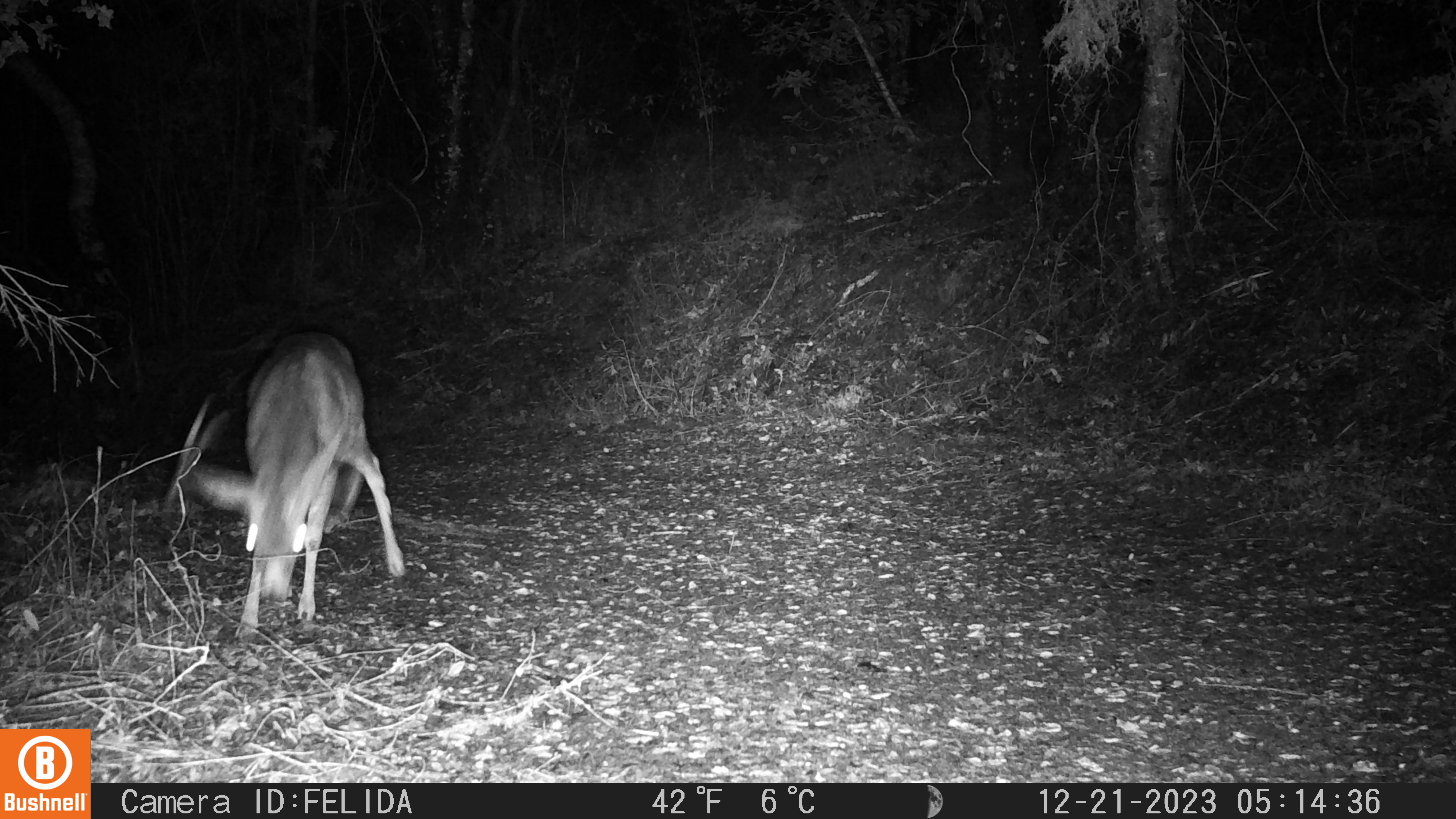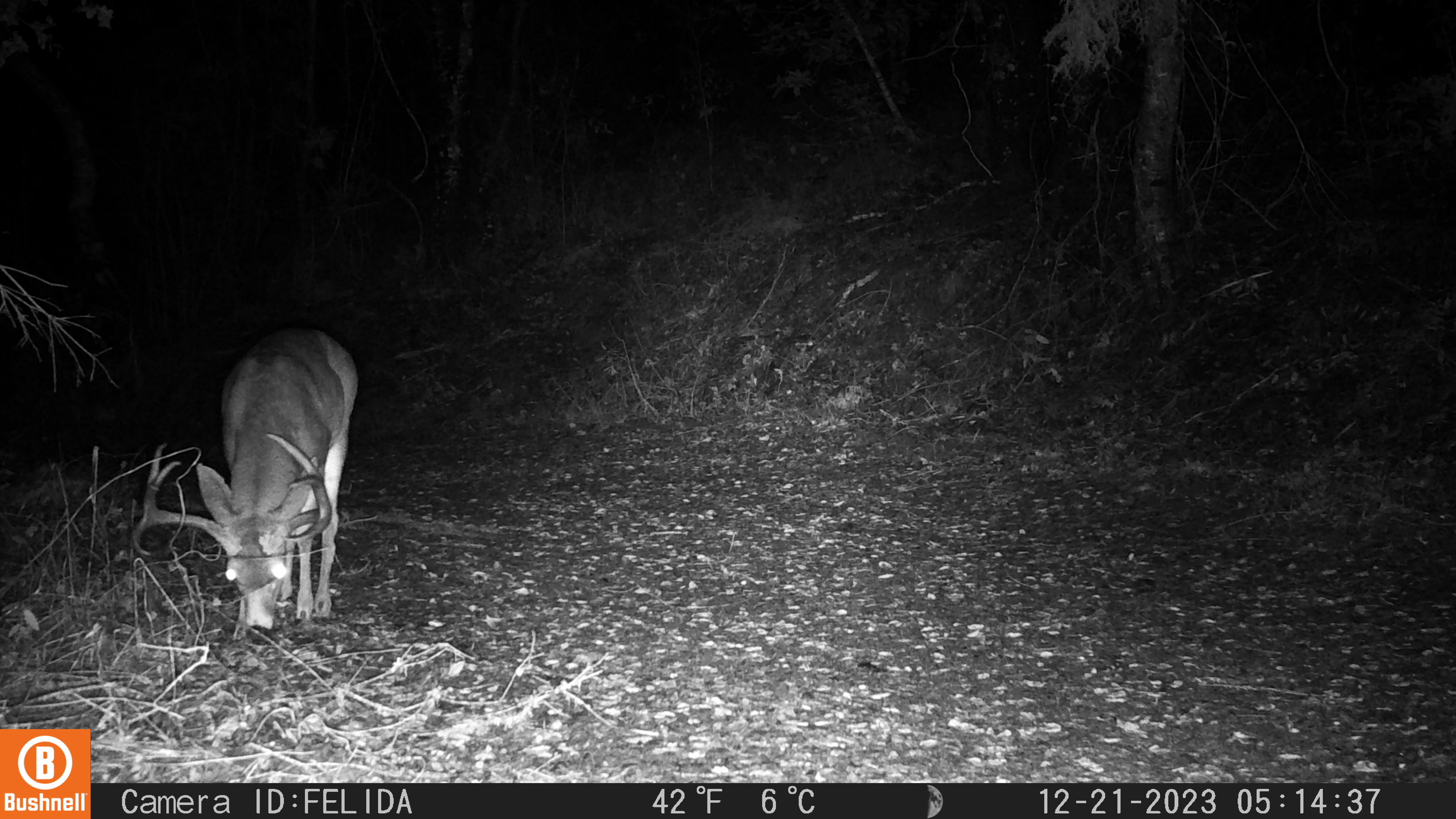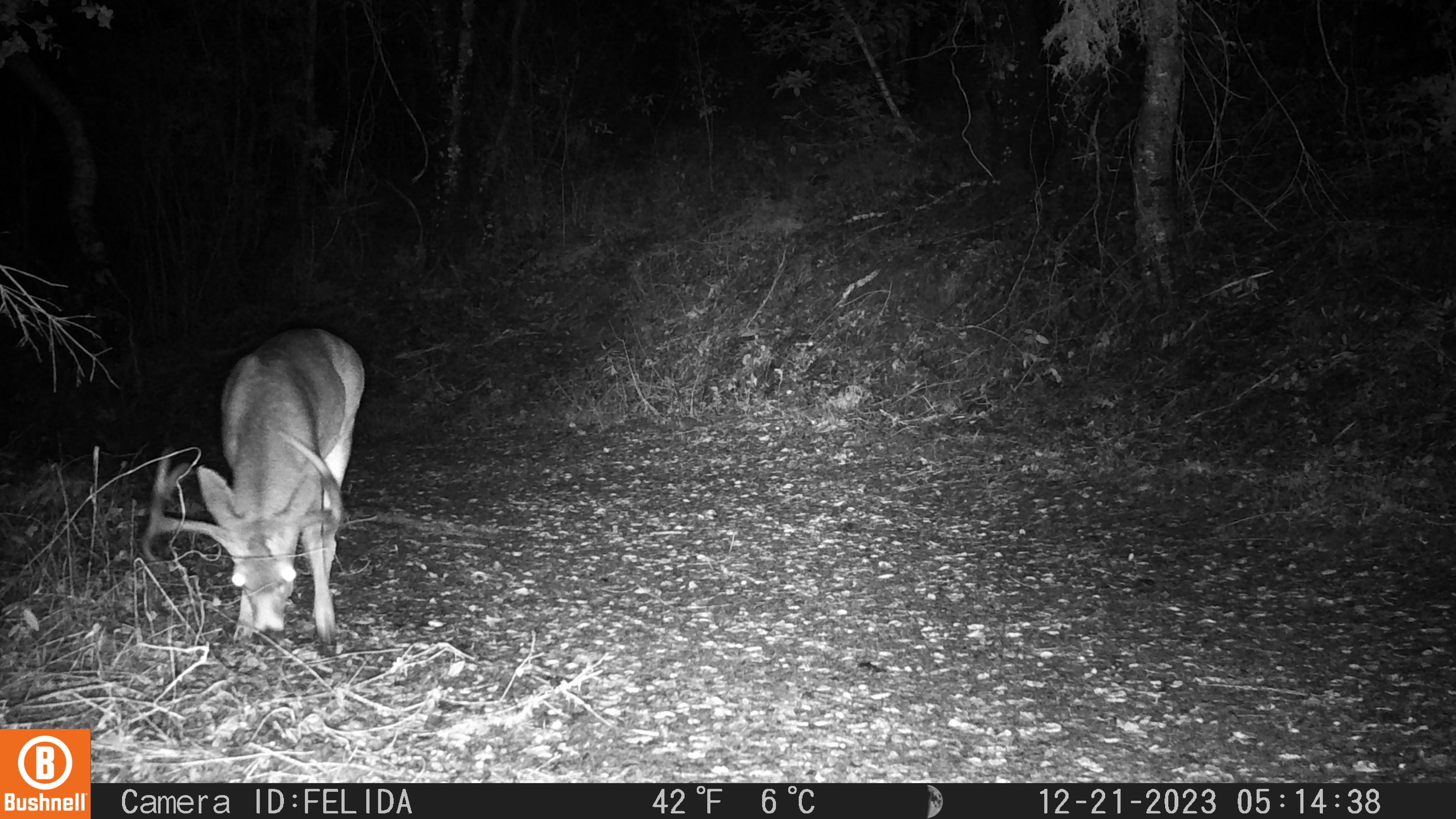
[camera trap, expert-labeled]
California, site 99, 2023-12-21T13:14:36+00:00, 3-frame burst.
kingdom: Animalia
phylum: Chordata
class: Mammalia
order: Artiodactyla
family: Cervidae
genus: Odocoileus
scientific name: Odocoileus hemionus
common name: mule deer